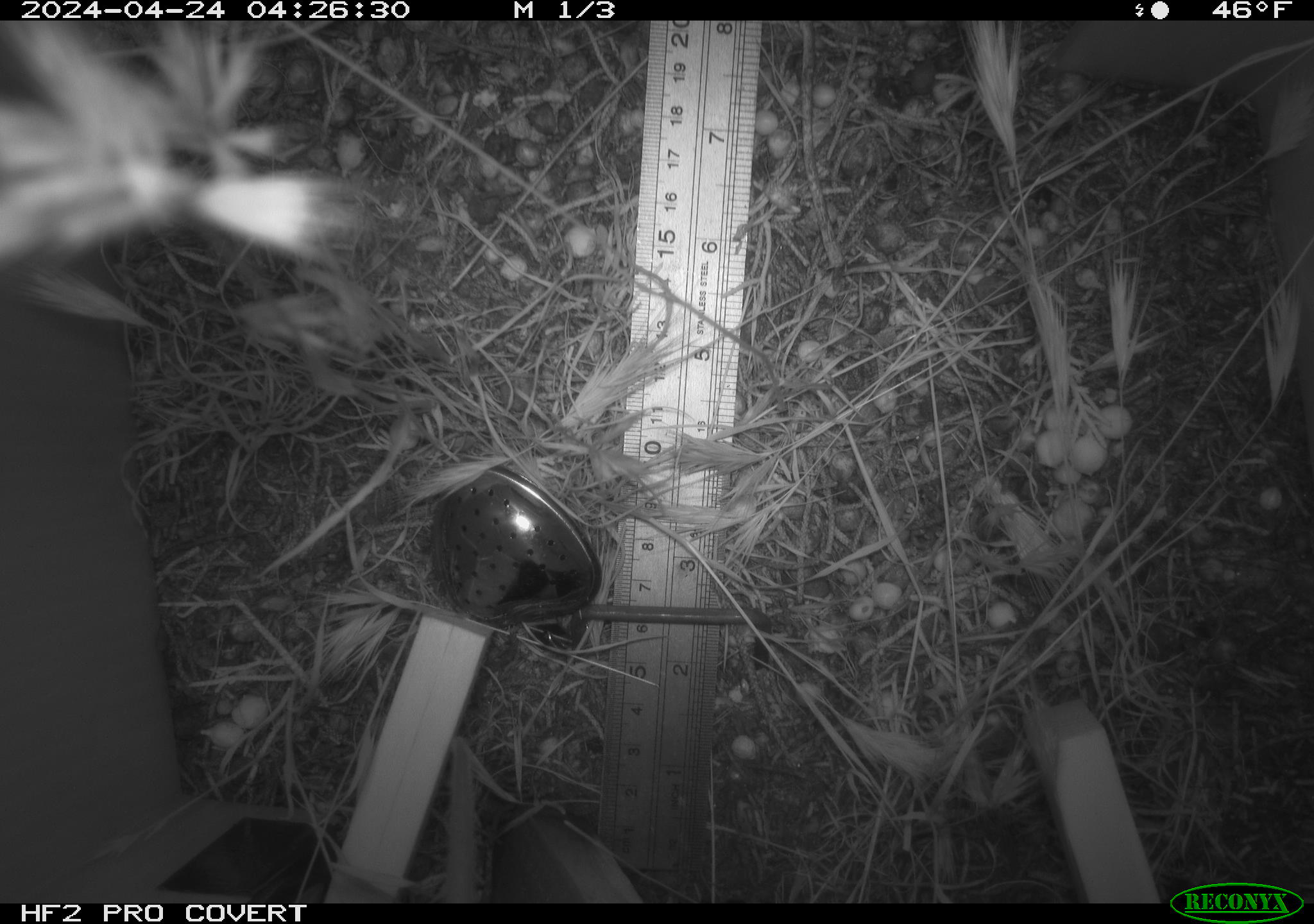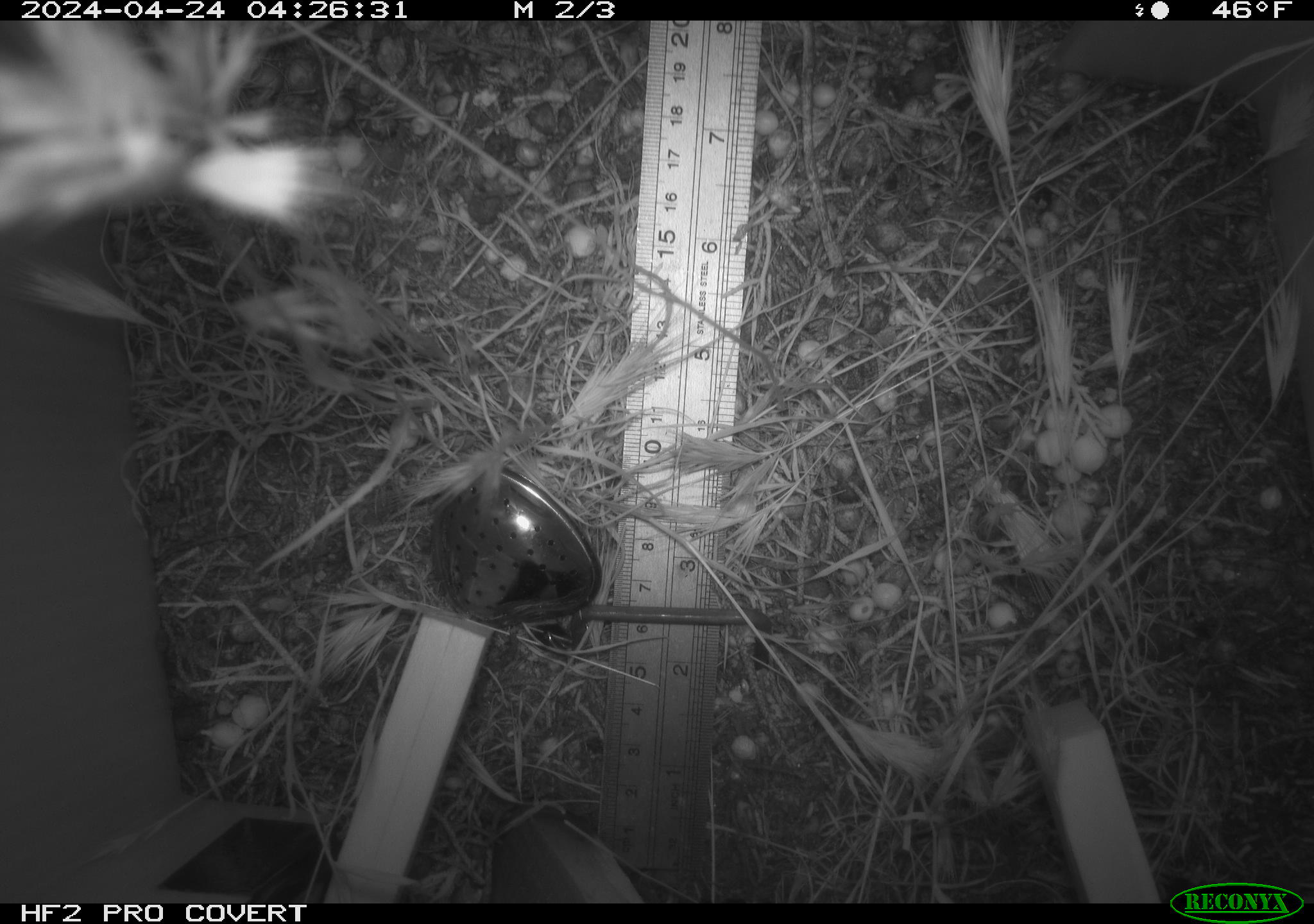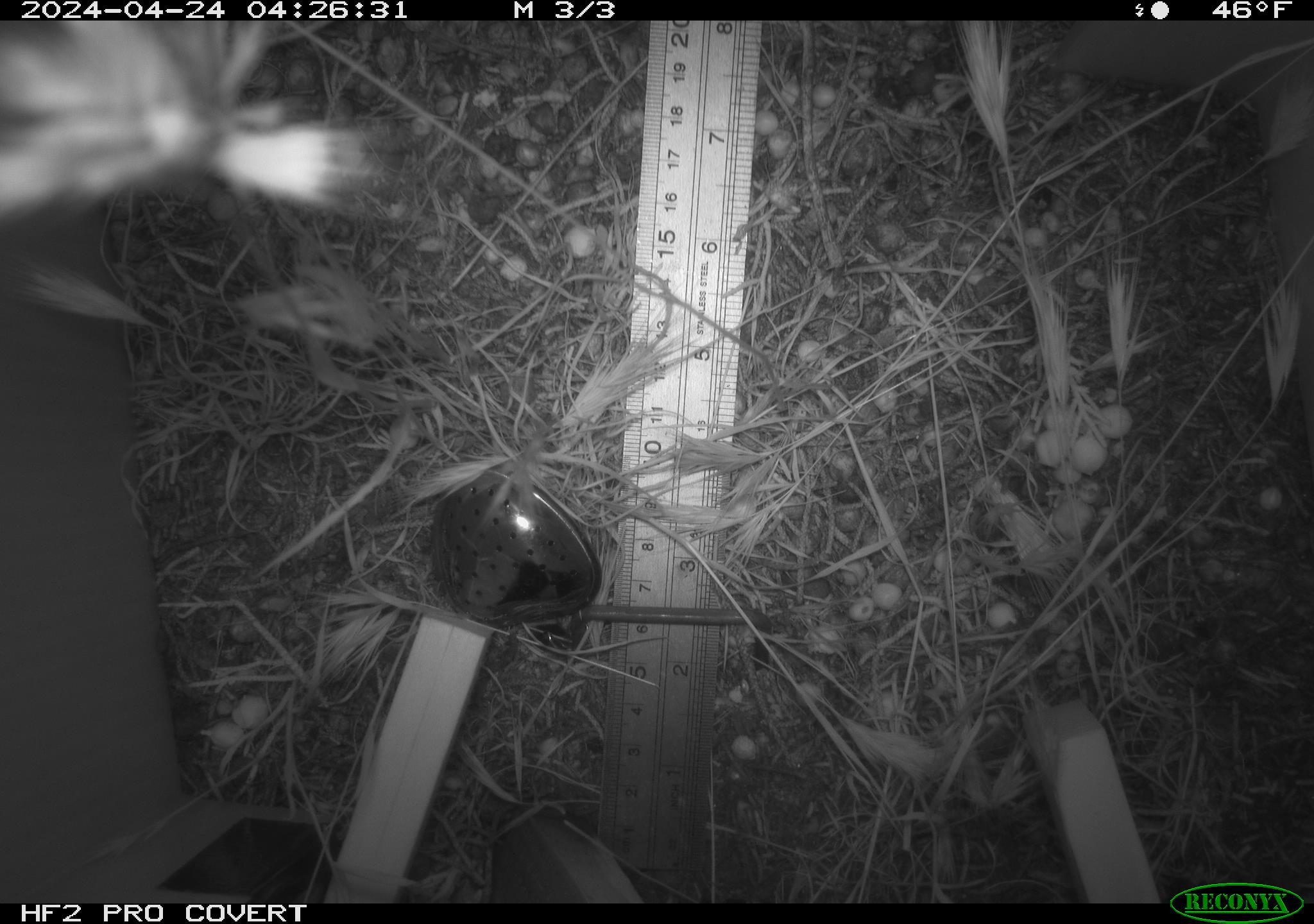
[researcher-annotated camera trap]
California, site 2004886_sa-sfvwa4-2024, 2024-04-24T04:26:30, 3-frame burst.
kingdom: Animalia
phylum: Chordata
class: Mammalia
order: Rodentia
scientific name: Rodentia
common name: mouse species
Mouse species (Rodentia).